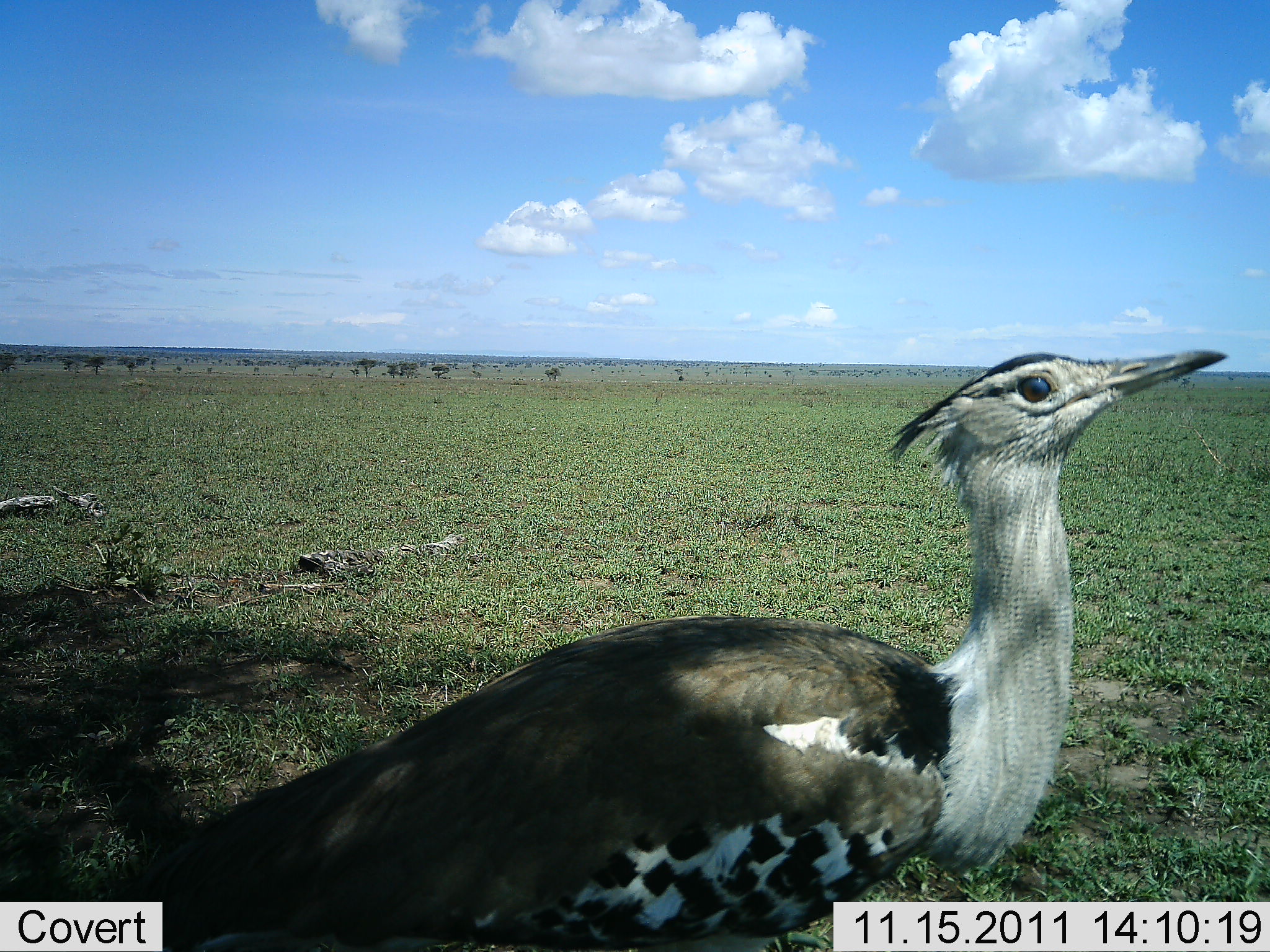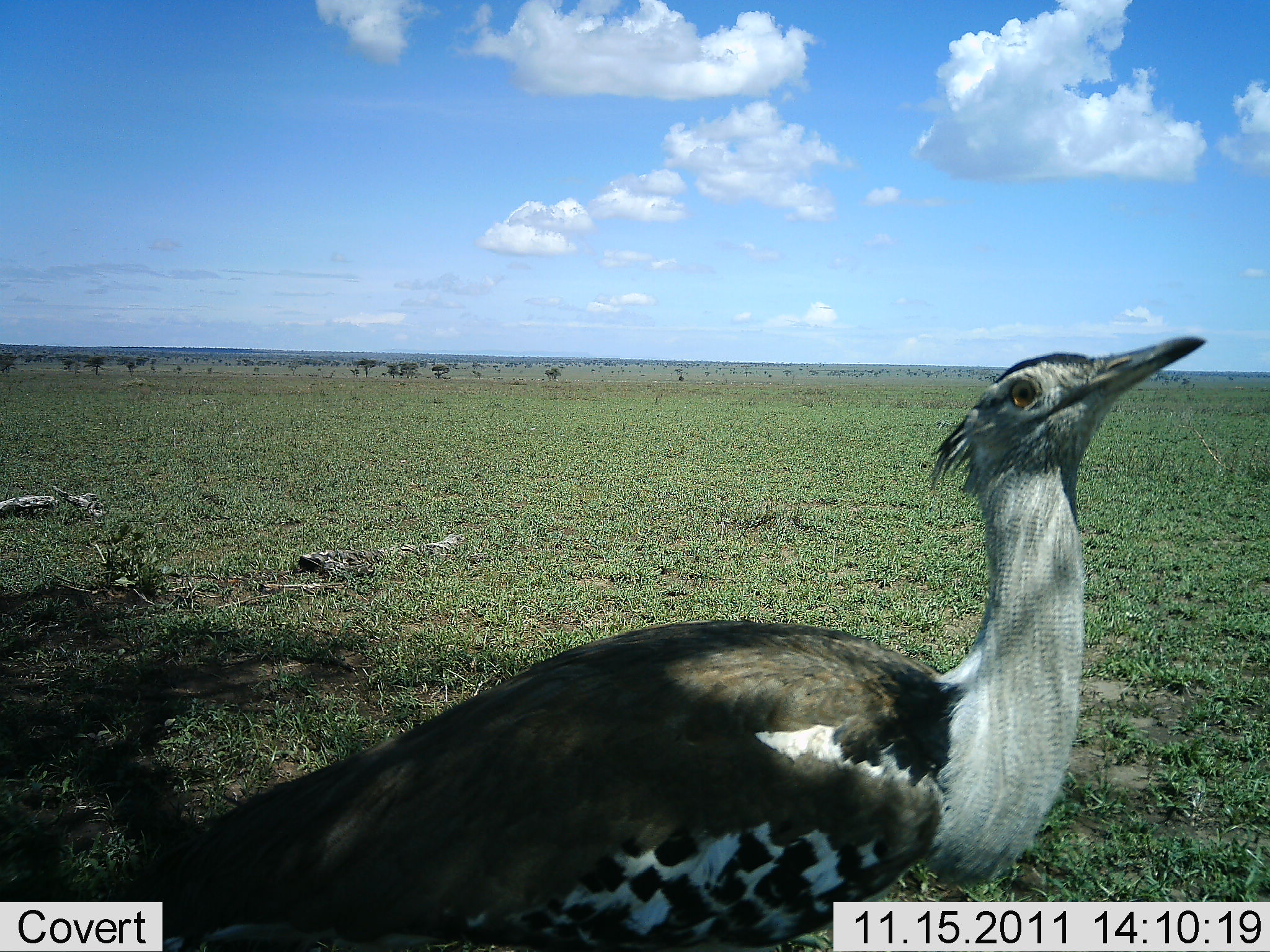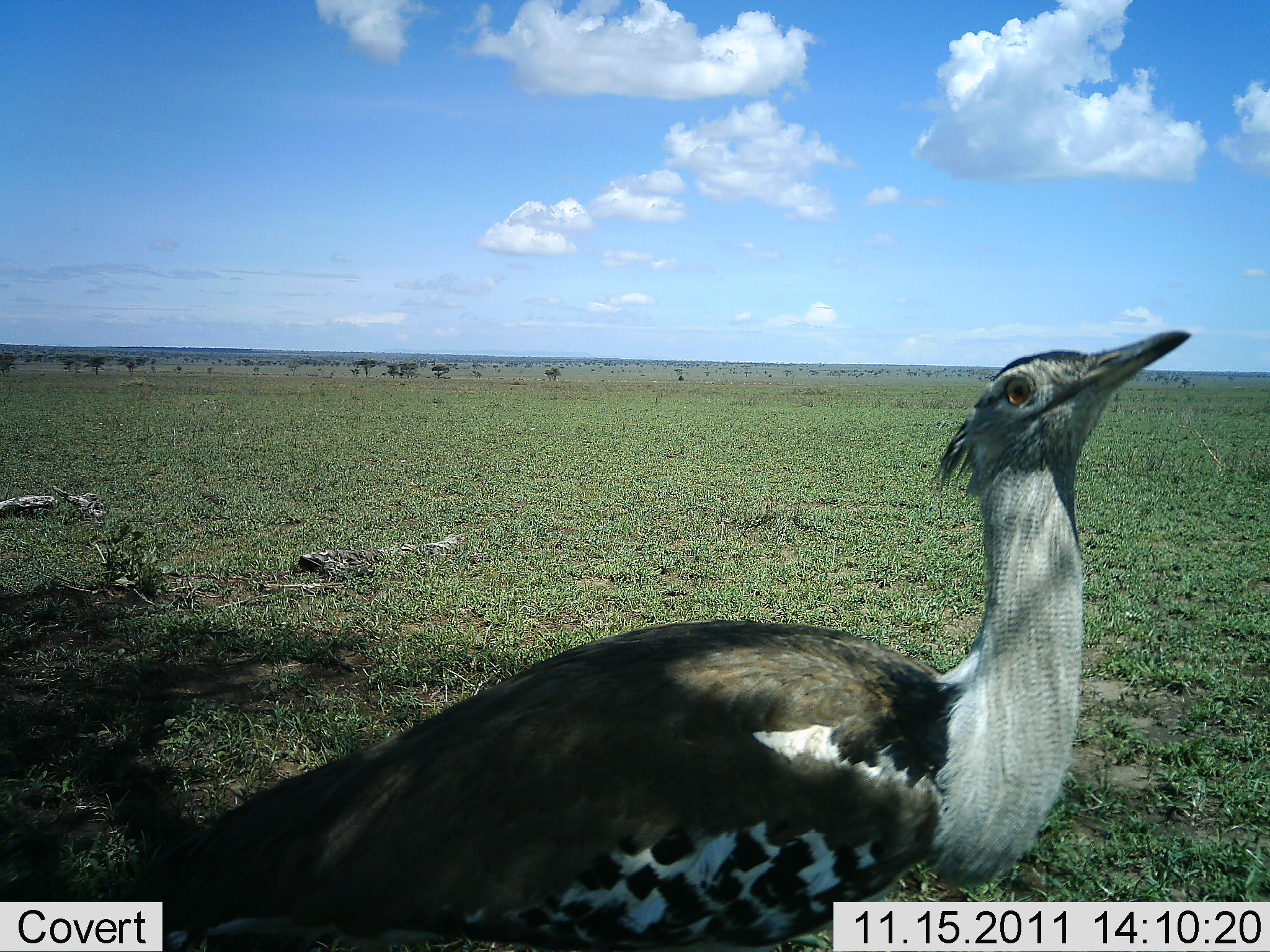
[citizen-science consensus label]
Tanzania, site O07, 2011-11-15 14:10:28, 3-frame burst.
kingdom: Animalia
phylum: Chordata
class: Aves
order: Otidiformes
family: Otididae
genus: Ardeotis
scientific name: Ardeotis kori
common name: kori bustard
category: koribustard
Koribustard (kori bustard) (Ardeotis kori), count 1. Behavior (volunteer vote fractions): standing 100%, resting 0%, moving 0%, interacting 0%. Young present (vote fraction): 0%. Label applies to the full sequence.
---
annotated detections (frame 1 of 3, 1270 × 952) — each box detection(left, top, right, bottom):
animal: detection(86, 347, 1227, 952)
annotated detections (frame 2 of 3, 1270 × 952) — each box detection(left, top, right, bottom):
animal: detection(73, 334, 1217, 950)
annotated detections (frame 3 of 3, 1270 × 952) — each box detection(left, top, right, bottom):
animal: detection(114, 328, 1207, 950)